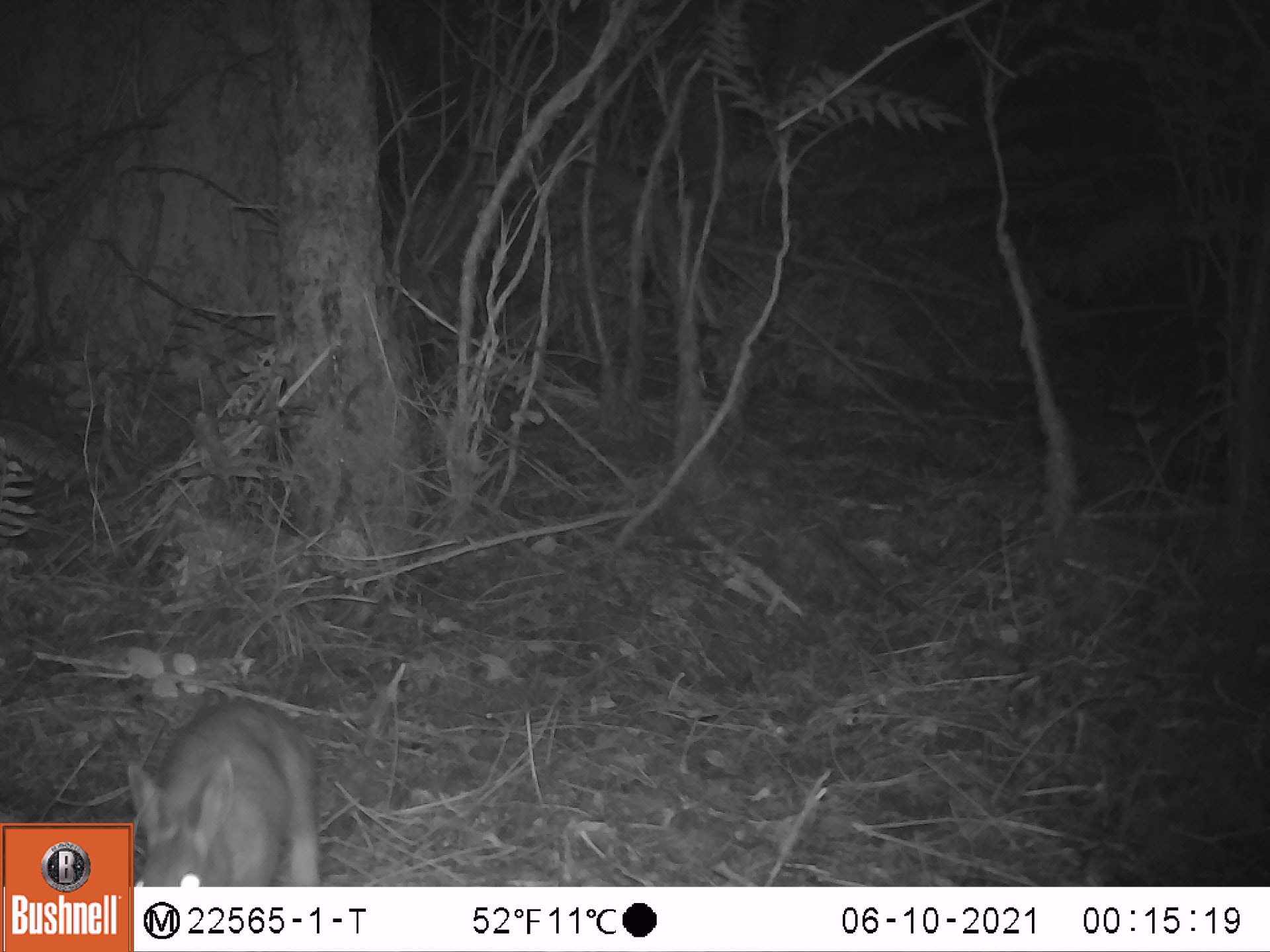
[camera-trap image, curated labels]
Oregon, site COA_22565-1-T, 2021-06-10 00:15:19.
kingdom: Animalia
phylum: Chordata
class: Mammalia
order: Lagomorpha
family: Leporidae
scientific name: Leporidae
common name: hares and rabbits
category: leporidae family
Leporidae family (hares and rabbits) (Leporidae).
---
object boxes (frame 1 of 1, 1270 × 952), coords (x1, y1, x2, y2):
leporidae family: (136, 696, 324, 884)